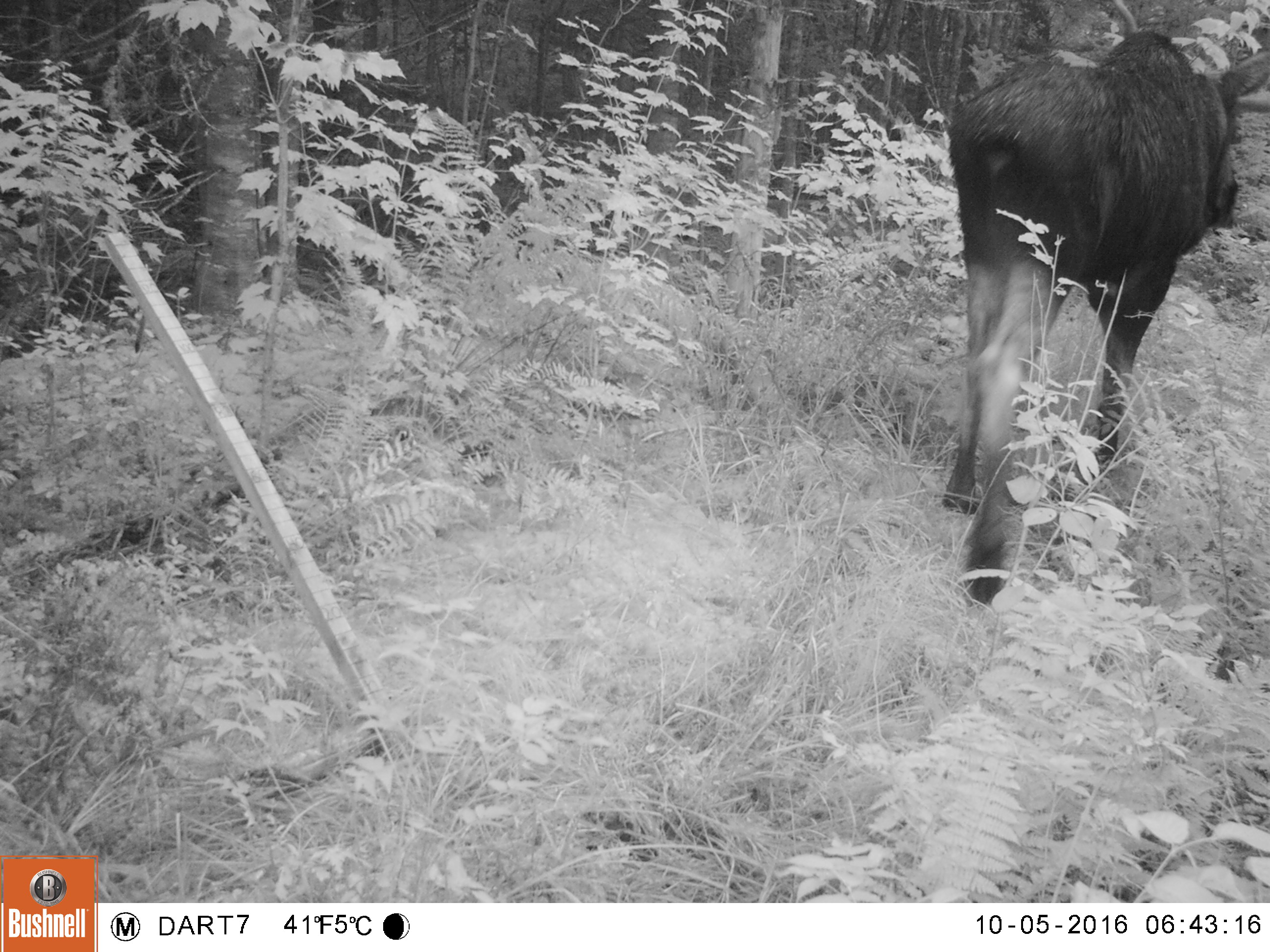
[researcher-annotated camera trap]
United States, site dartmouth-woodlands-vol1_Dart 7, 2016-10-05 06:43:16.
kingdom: Animalia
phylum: Chordata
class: Mammalia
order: Artiodactyla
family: Cervidae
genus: Alces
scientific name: Alces alces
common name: moose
Moose (Alces alces).